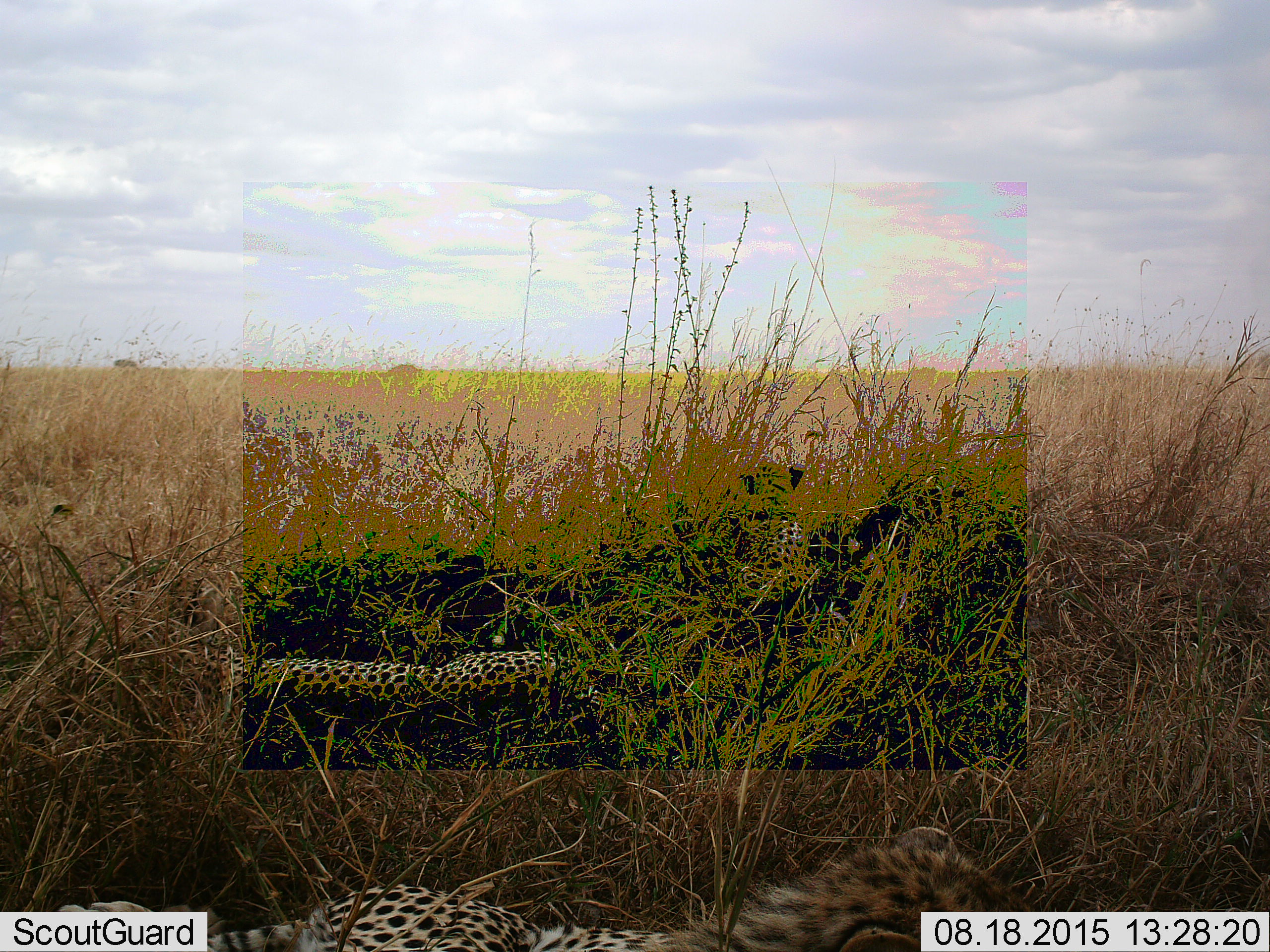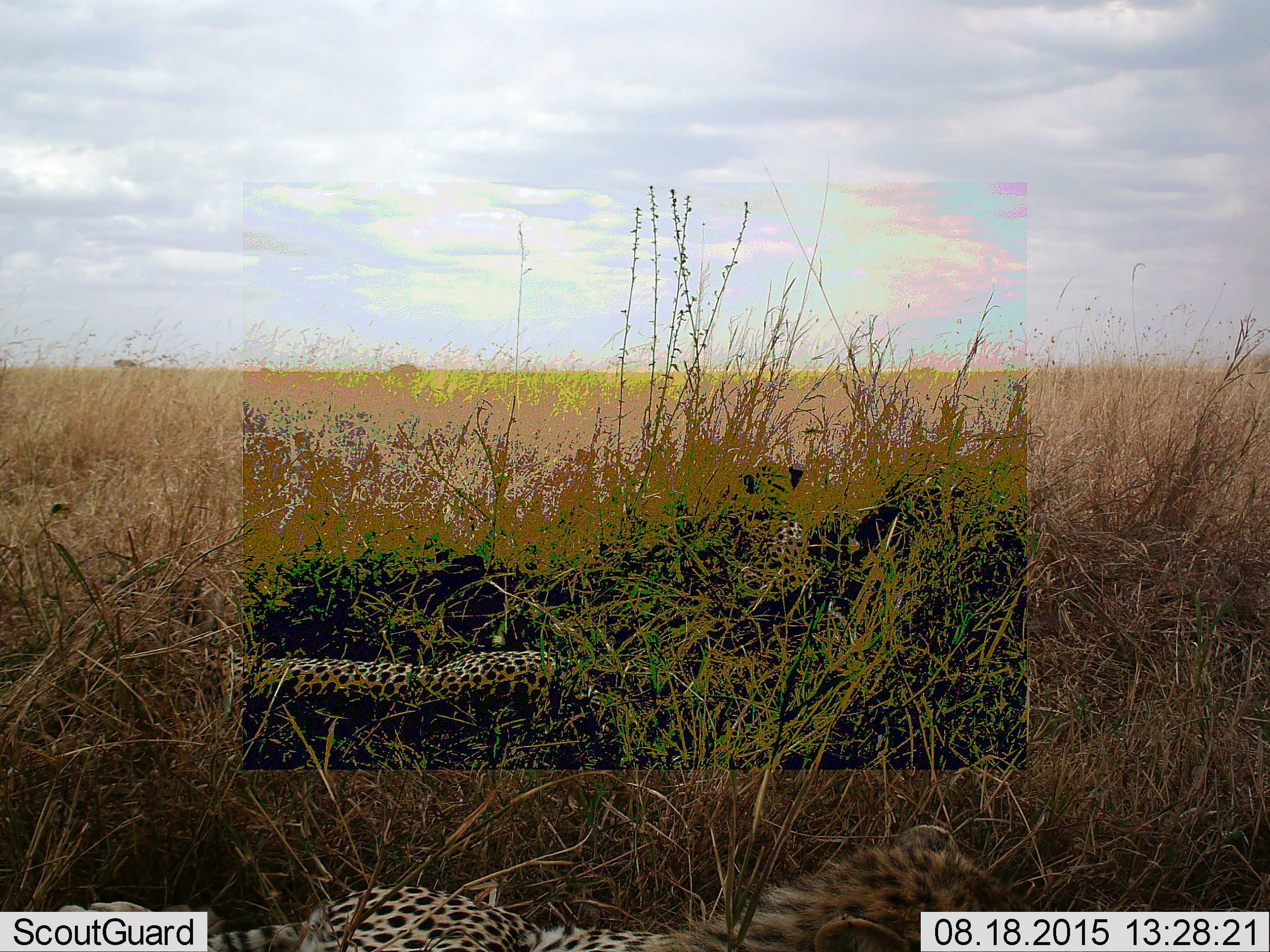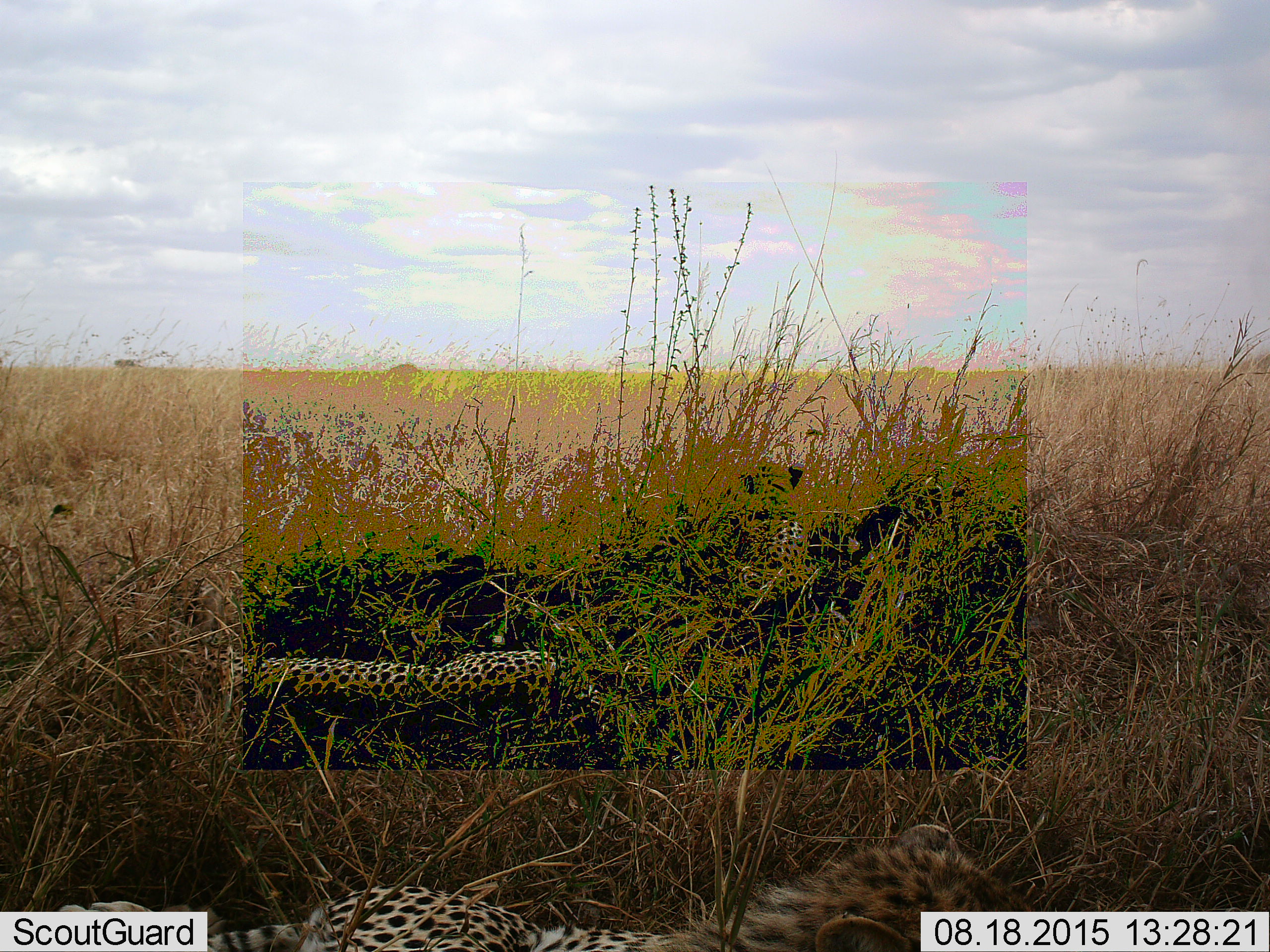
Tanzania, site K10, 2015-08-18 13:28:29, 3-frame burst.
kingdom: Animalia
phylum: Chordata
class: Mammalia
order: Carnivora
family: Felidae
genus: Acinonyx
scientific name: Acinonyx jubatus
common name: cheetah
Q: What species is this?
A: Cheetah (Acinonyx jubatus).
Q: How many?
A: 3.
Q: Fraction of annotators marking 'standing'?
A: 0%.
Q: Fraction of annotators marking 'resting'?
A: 100%.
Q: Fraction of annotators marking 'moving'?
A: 0%.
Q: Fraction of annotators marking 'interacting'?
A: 0%.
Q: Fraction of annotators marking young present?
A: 12%.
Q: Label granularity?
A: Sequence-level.